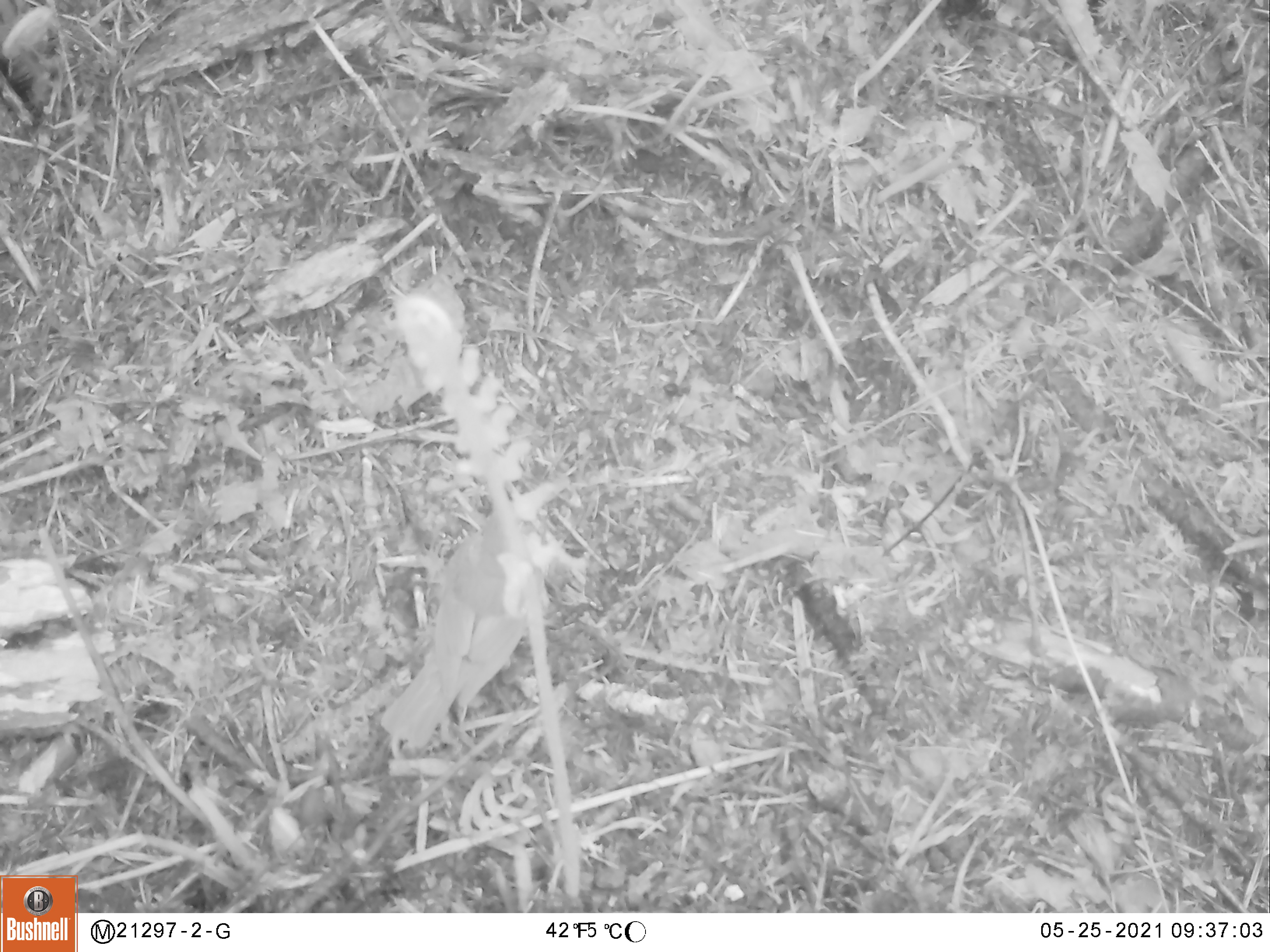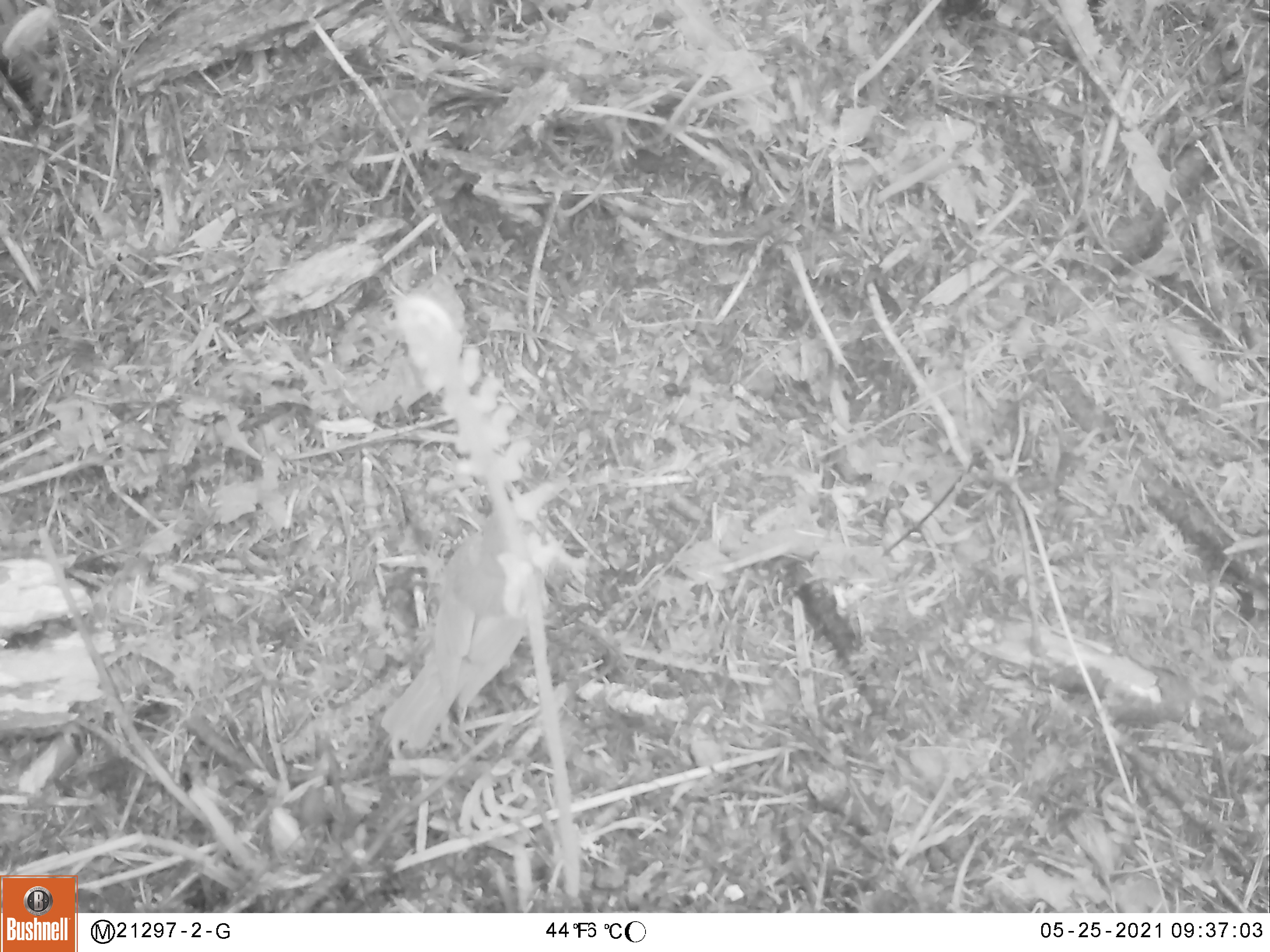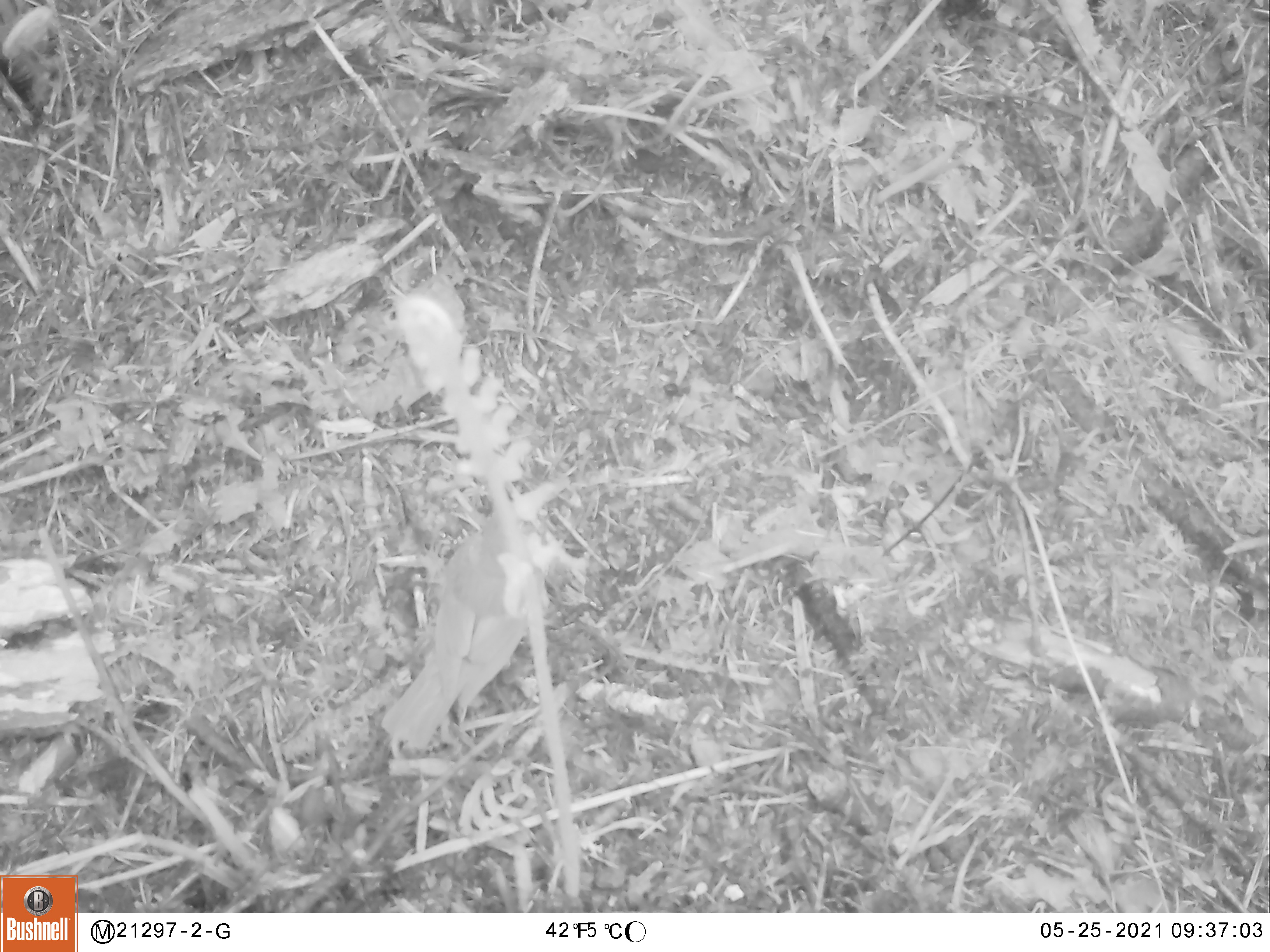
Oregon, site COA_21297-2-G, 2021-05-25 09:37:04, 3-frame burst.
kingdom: Animalia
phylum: Chordata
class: Aves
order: Passeriformes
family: Turdidae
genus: Catharus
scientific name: Catharus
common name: brown thrushes and nightingale-thrushes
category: catharus species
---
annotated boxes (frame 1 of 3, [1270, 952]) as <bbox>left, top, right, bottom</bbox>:
catharus species: <bbox>375, 495, 561, 746</bbox>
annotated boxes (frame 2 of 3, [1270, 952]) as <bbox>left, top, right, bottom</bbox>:
catharus species: <bbox>373, 484, 568, 748</bbox>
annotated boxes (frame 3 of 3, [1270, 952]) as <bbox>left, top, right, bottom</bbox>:
catharus species: <bbox>379, 489, 559, 750</bbox>